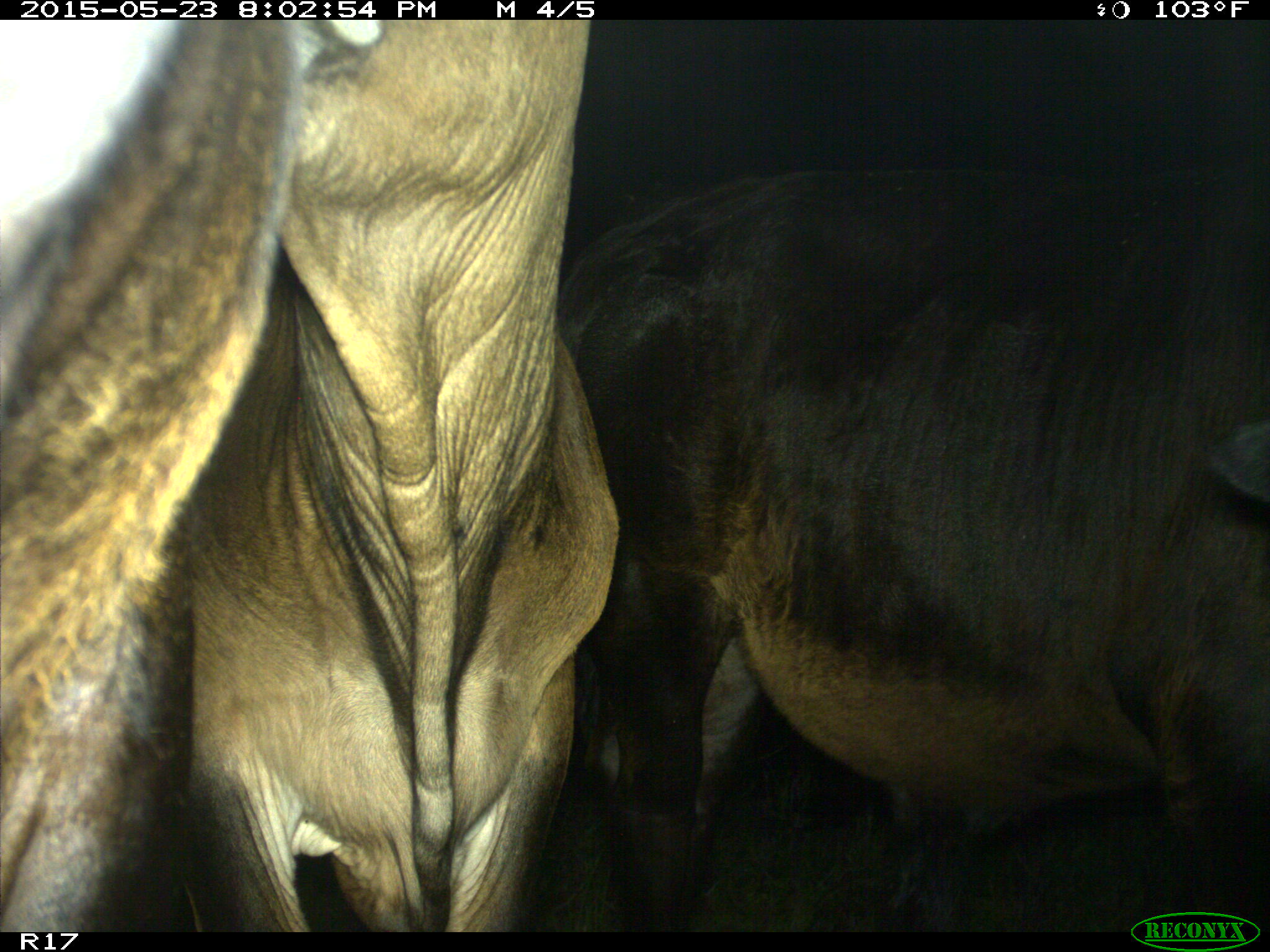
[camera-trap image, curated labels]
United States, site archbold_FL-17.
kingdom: Animalia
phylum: Chordata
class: Mammalia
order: Artiodactyla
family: Bovidae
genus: Bos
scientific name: Bos taurus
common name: domestic cow